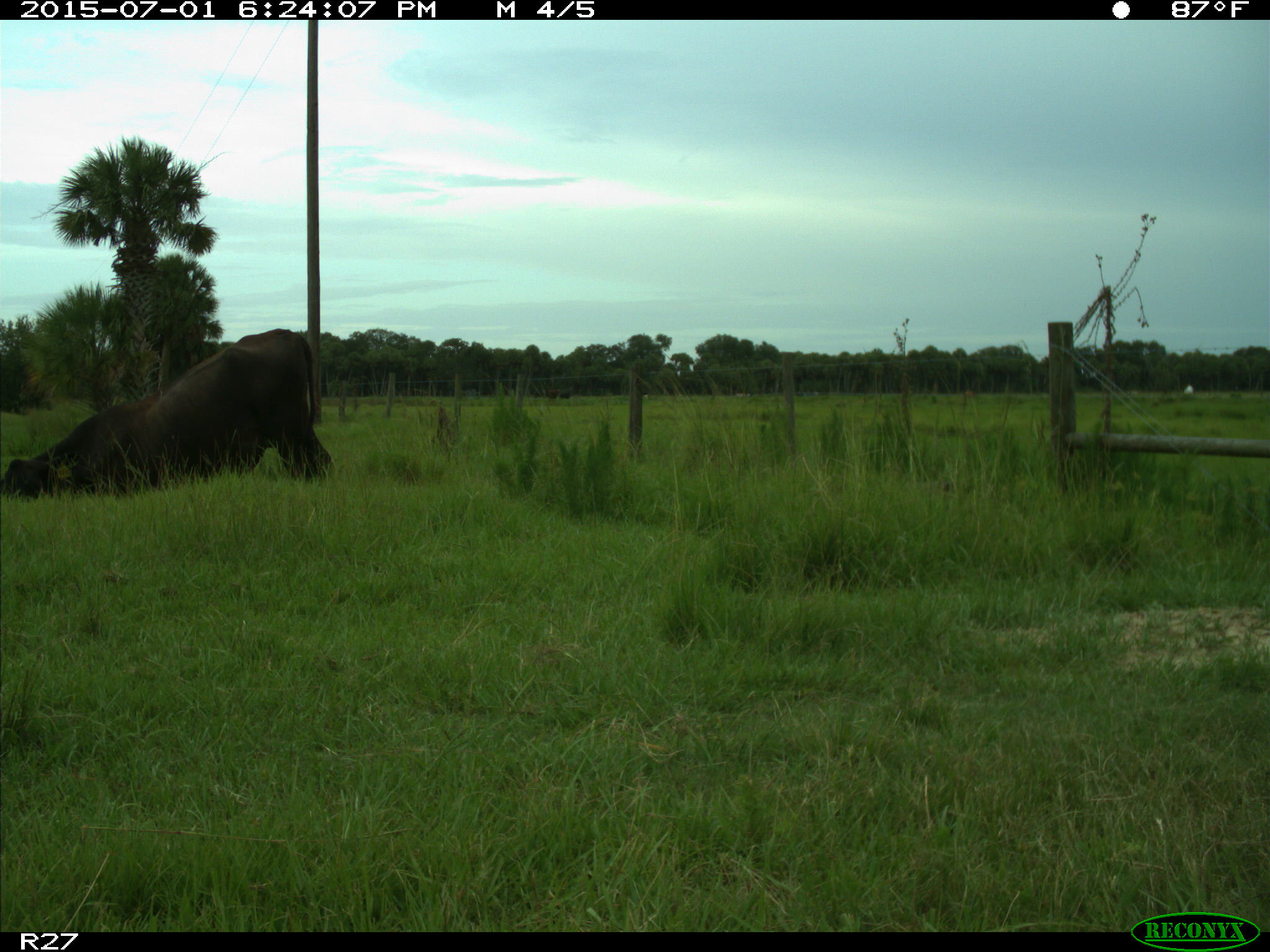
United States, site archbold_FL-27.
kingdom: Animalia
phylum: Chordata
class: Mammalia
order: Artiodactyla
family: Bovidae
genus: Bos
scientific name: Bos taurus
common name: domestic cow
Bos taurus (domestic cow).